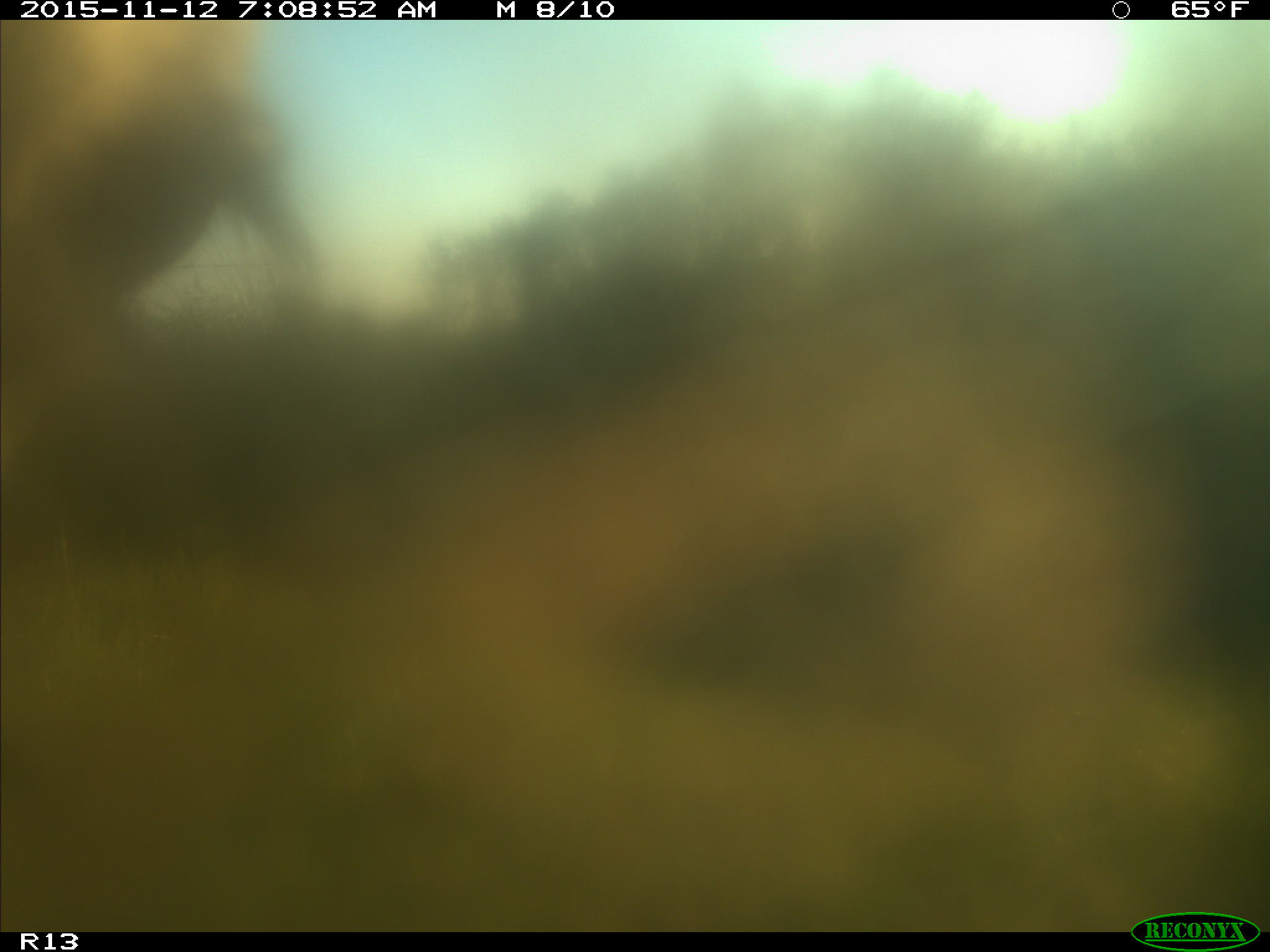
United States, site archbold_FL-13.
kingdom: Animalia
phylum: Chordata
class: Mammalia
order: Artiodactyla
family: Bovidae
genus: Bos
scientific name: Bos taurus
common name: domestic cow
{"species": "Bos taurus (domestic cow)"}